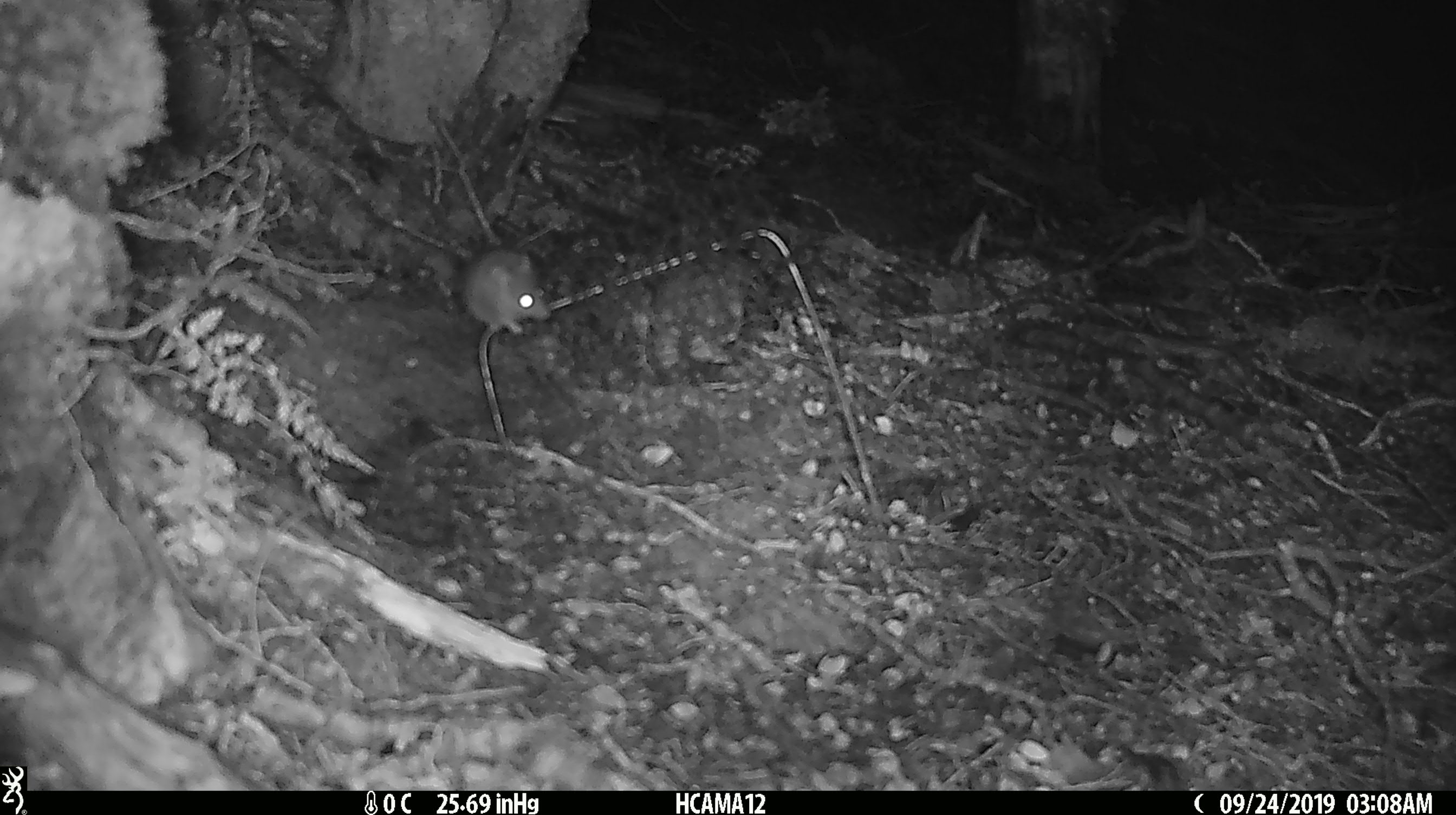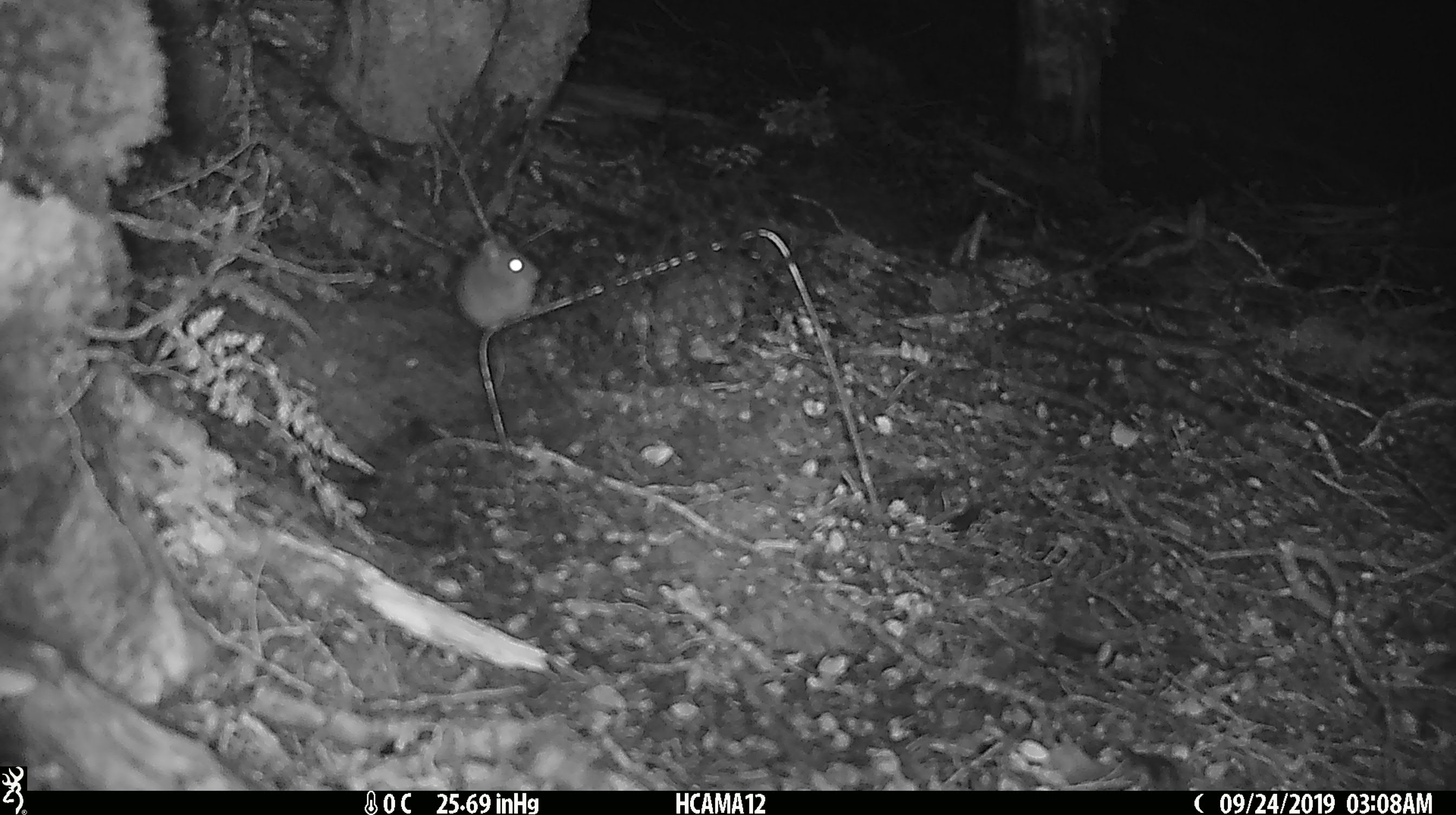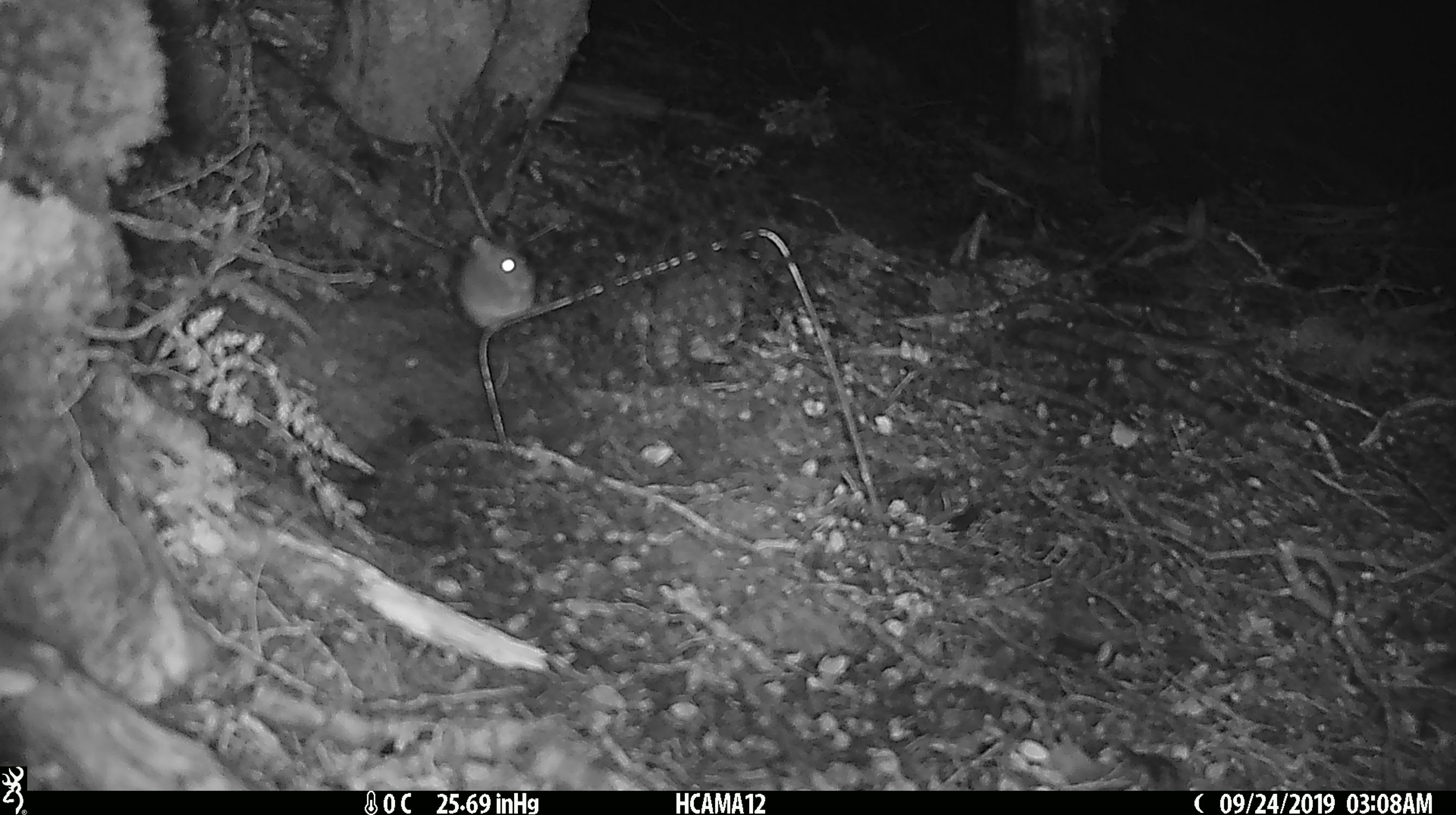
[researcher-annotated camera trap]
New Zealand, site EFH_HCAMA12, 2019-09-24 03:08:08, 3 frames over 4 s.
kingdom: Animalia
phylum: Chordata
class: Mammalia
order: Rodentia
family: Muridae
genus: Mus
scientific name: Mus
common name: mouse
Mouse (Mus).